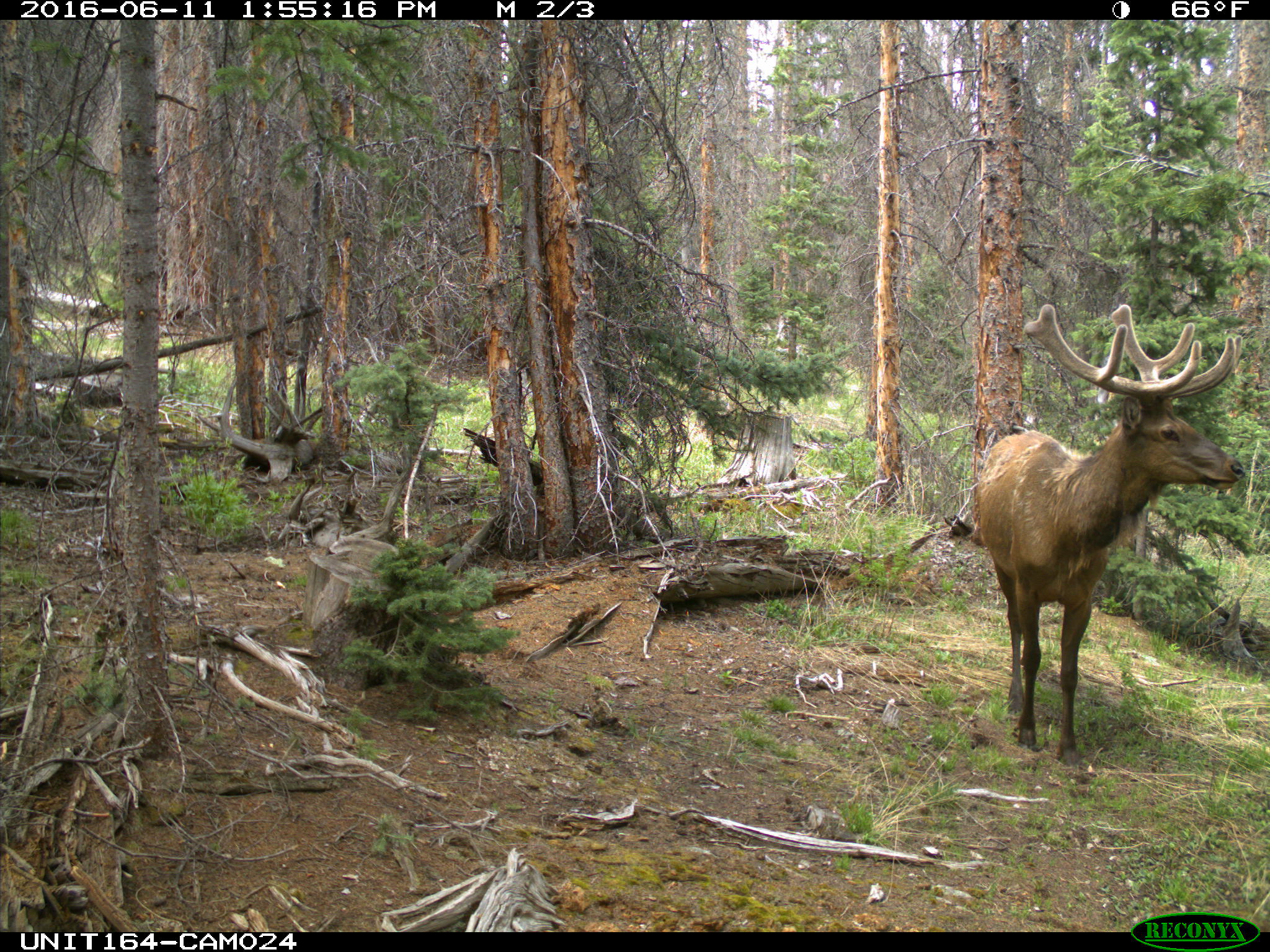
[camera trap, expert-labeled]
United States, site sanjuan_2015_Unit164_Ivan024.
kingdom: Animalia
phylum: Chordata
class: Mammalia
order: Artiodactyla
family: Cervidae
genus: Cervus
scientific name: Cervus elaphus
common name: red deer